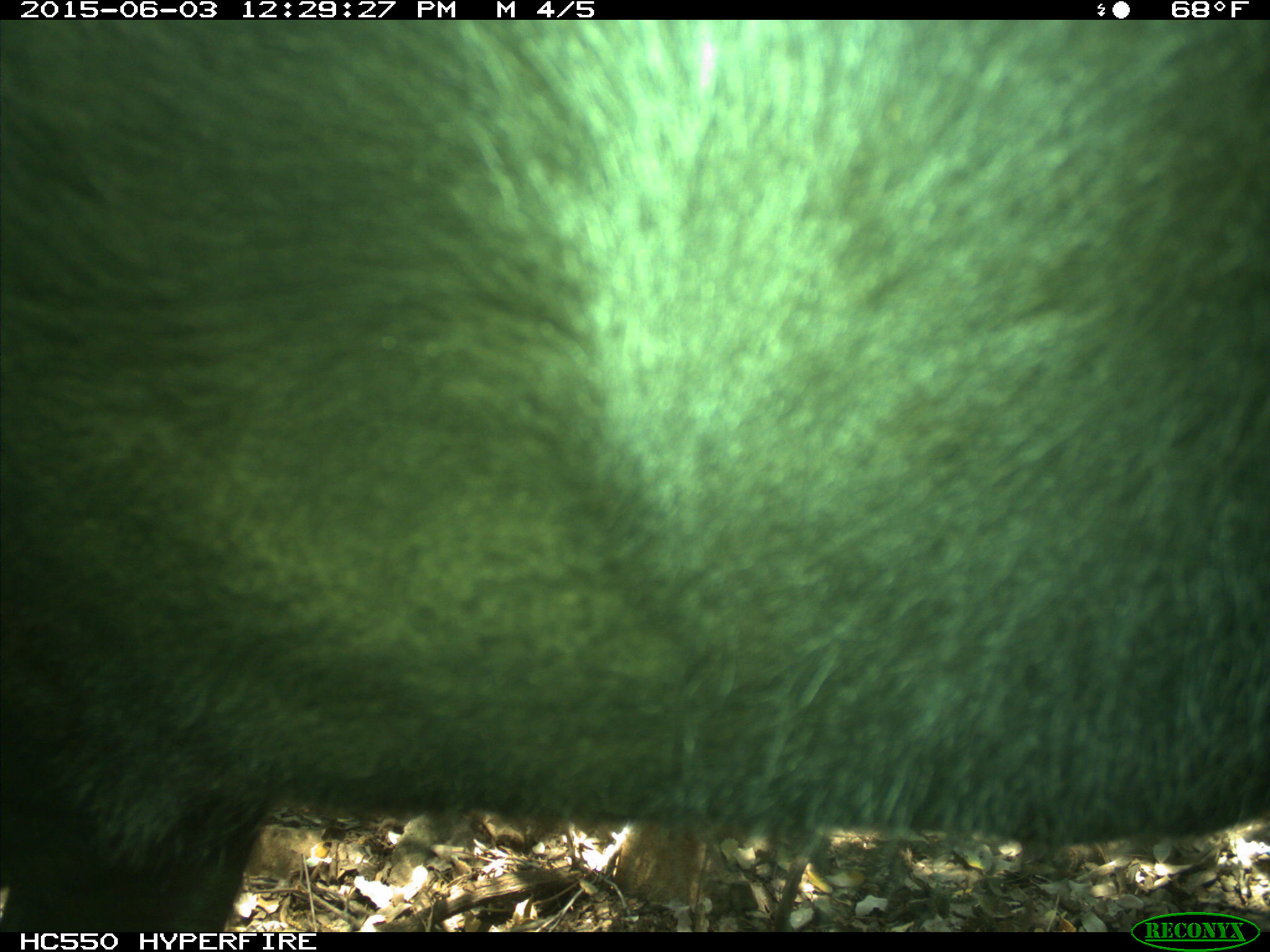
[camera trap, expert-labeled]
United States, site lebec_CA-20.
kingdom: Animalia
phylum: Chordata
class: Mammalia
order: Artiodactyla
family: Bovidae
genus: Bos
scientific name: Bos taurus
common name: domestic cow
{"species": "Bos taurus (domestic cow)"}